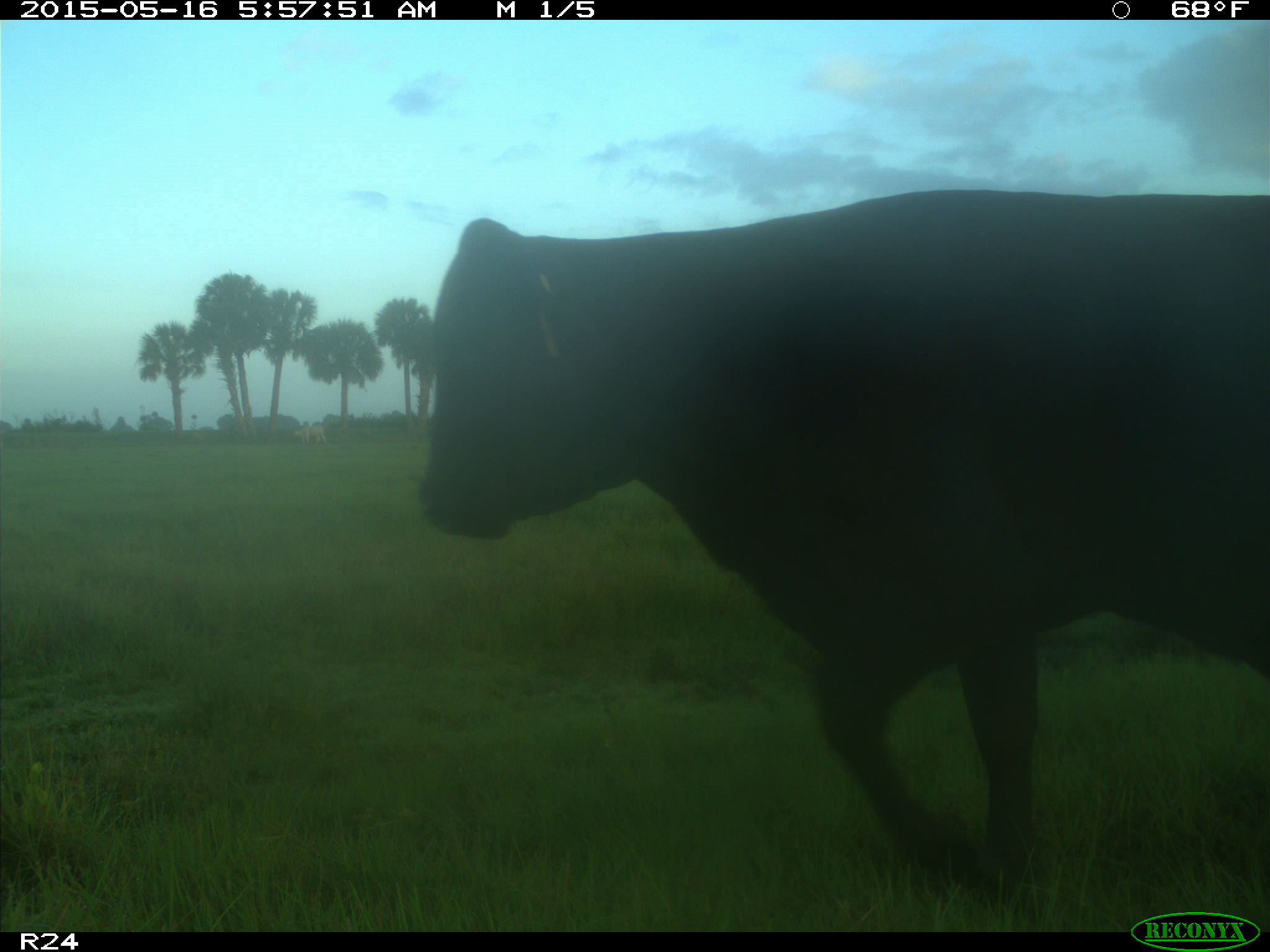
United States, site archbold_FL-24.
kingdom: Animalia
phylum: Chordata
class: Mammalia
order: Artiodactyla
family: Bovidae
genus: Bos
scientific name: Bos taurus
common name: domestic cow